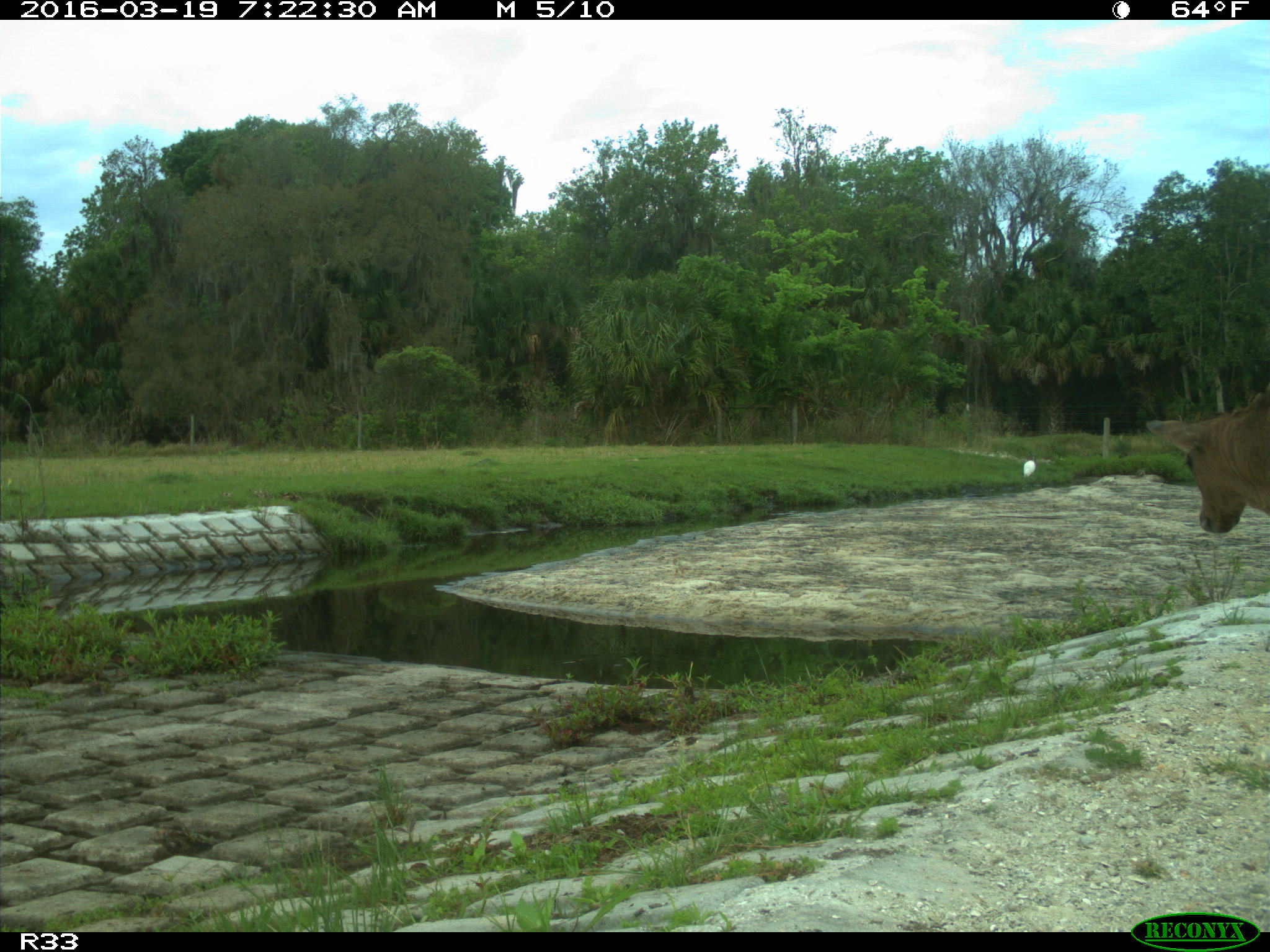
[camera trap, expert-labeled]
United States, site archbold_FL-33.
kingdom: Animalia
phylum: Chordata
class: Mammalia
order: Artiodactyla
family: Bovidae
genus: Bos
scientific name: Bos taurus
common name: domestic cow